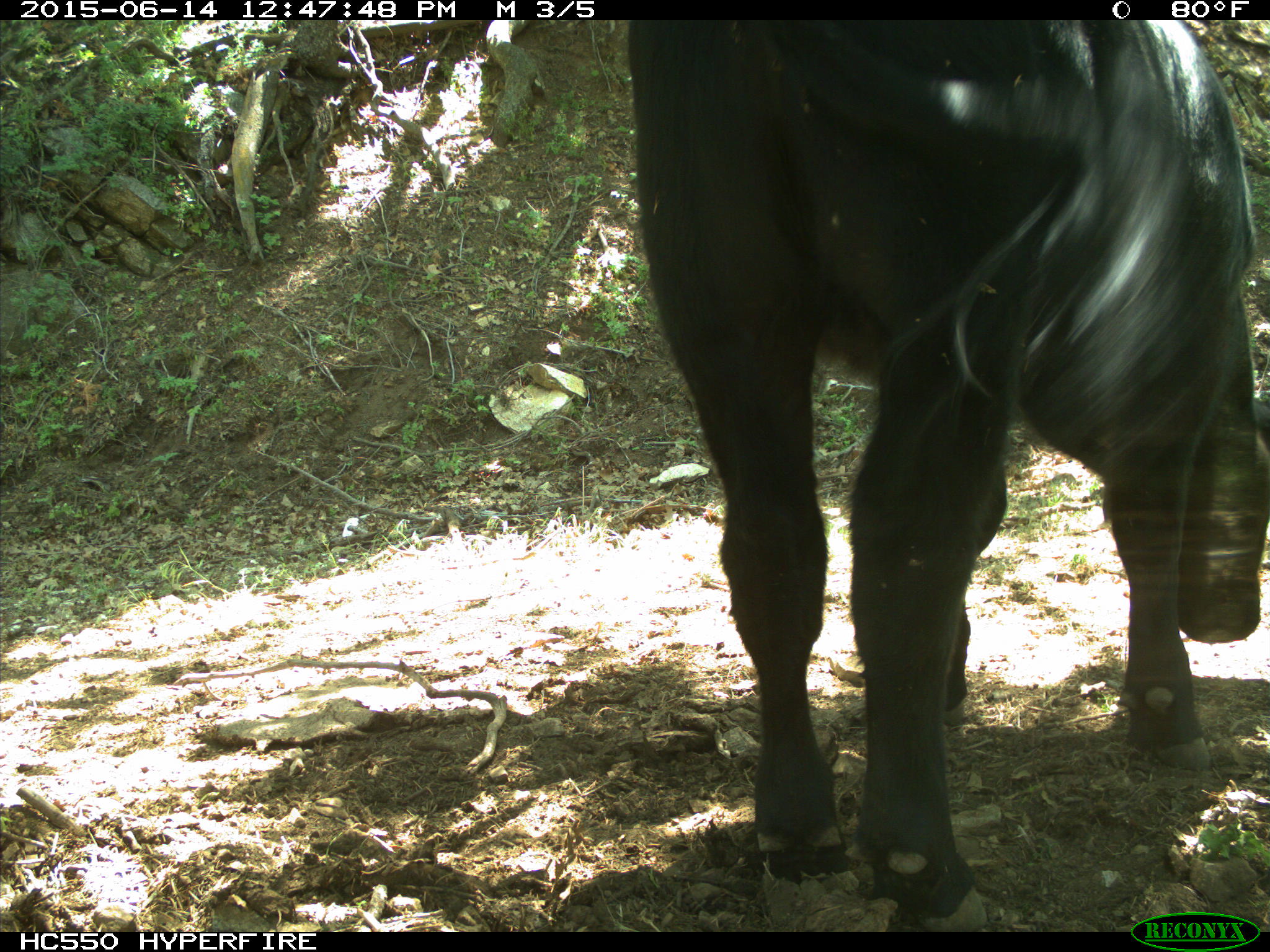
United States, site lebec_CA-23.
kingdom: Animalia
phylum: Chordata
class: Mammalia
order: Artiodactyla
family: Bovidae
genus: Bos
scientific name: Bos taurus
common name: domestic cow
Bos taurus (domestic cow).